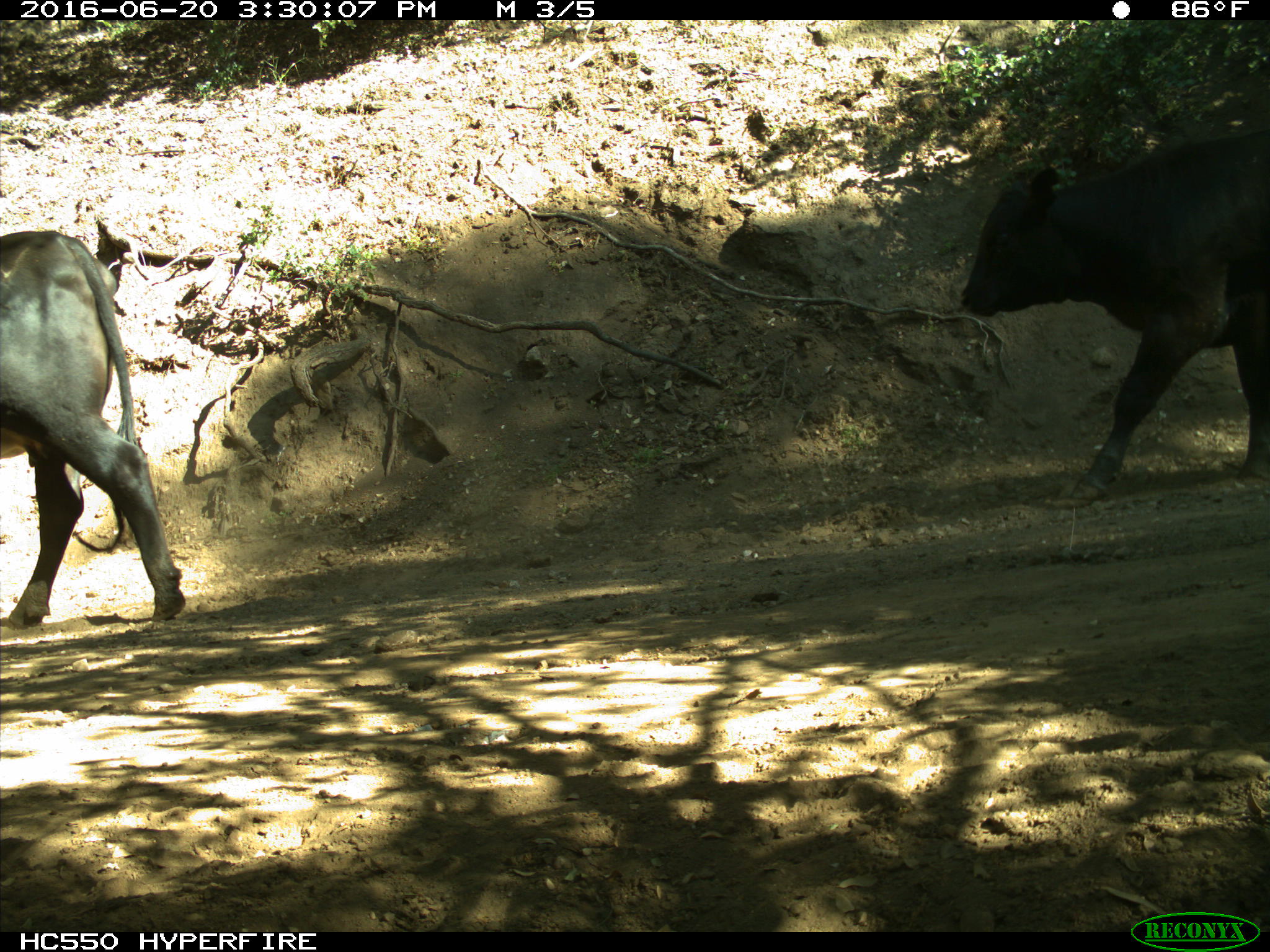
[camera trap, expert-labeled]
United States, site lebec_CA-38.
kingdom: Animalia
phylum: Chordata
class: Mammalia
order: Artiodactyla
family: Bovidae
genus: Bos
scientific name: Bos taurus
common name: domestic cow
Bos taurus (domestic cow).